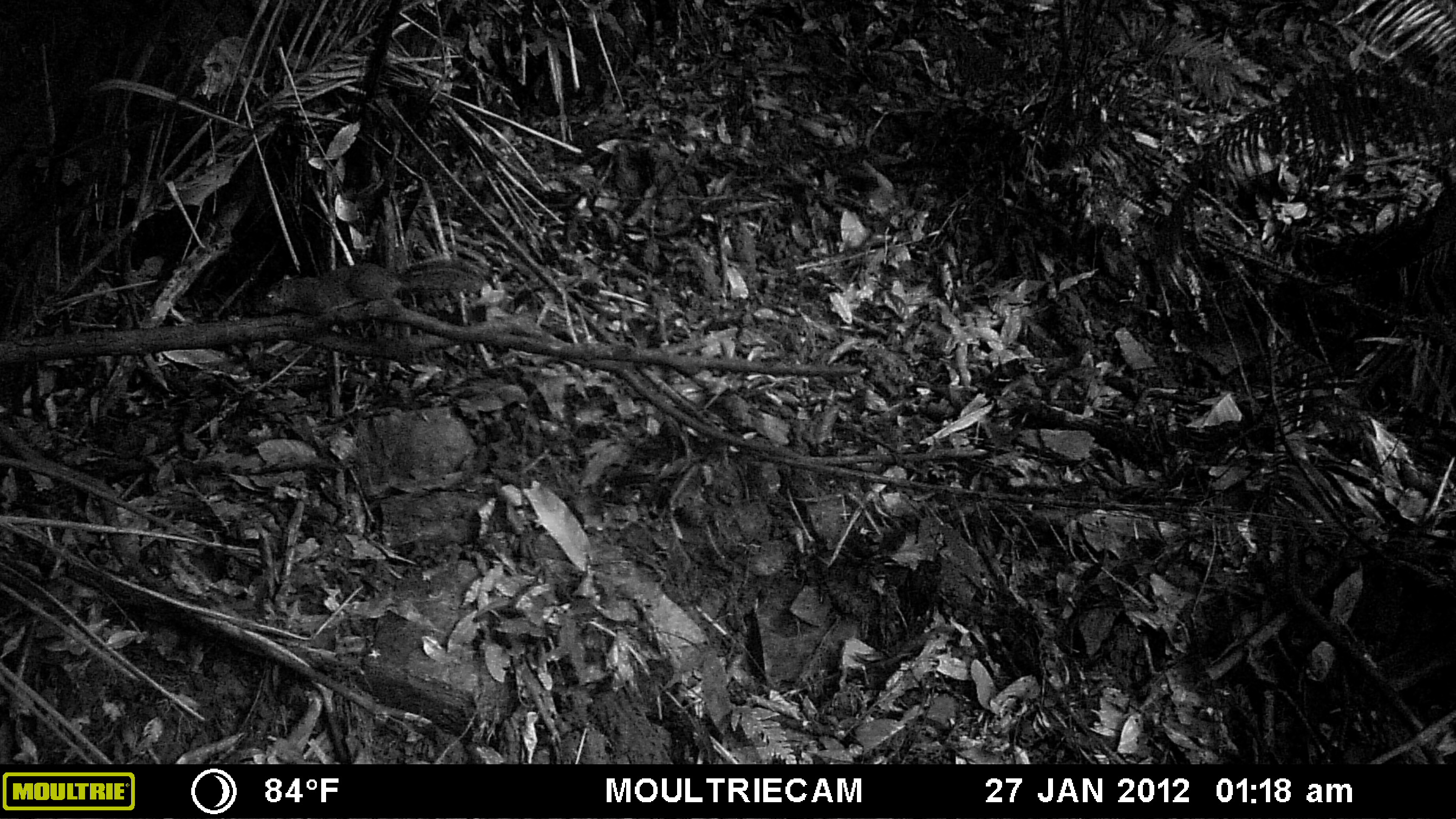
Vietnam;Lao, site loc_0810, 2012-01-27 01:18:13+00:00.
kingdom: Animalia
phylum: Chordata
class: Mammalia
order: Rodentia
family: Sciuridae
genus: Dremomys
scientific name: Dremomys rufigenis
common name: red-cheeked squirrel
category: red cheeked squirrel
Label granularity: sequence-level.